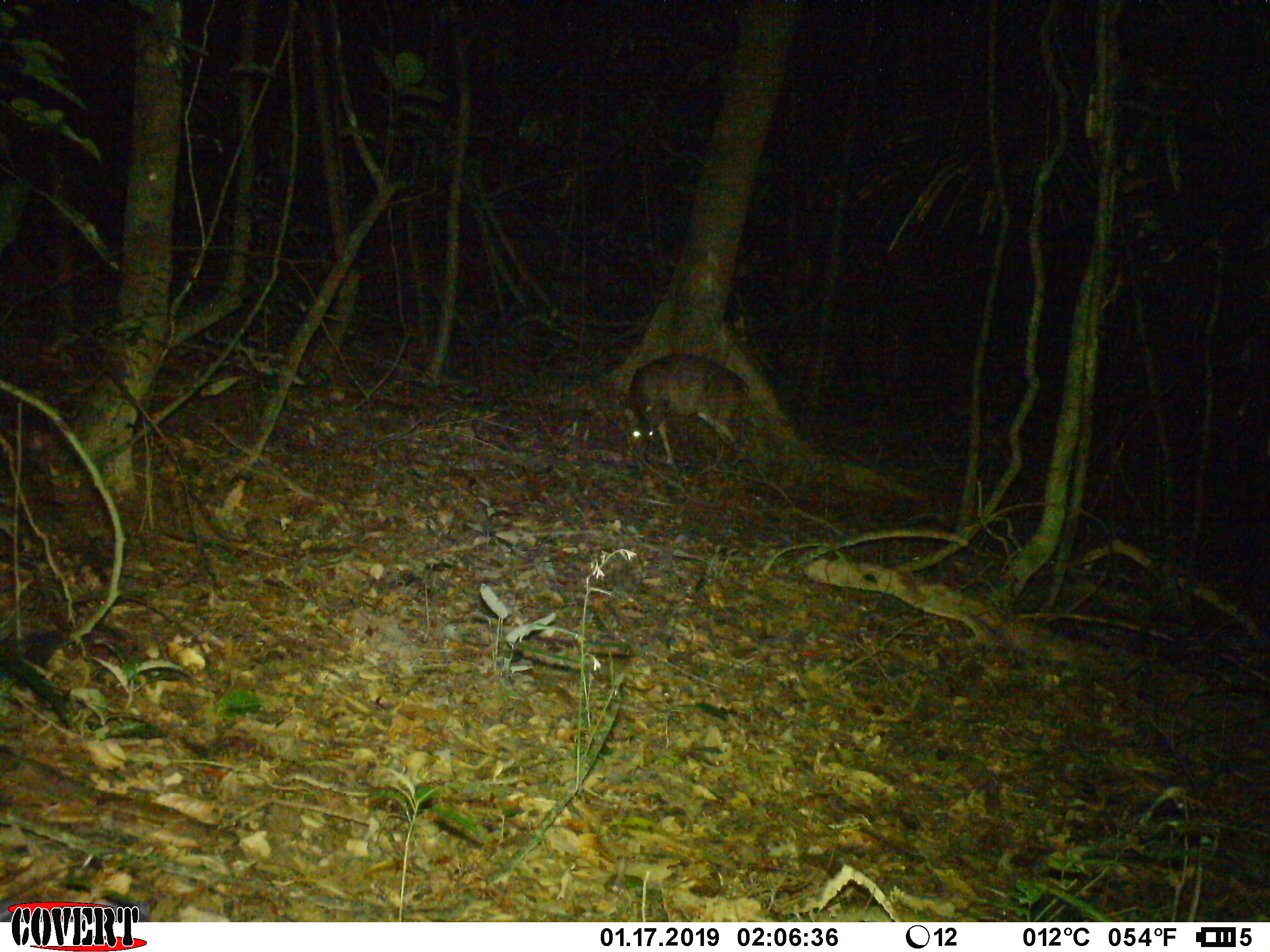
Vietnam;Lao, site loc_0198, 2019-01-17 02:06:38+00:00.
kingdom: Animalia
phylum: Chordata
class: Mammalia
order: Artiodactyla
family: Cervidae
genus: Muntiacus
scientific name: Muntiacus vuquangensis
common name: large-antlered muntjac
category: large antlered muntjac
Large antlered muntjac (large-antlered muntjac) (Muntiacus vuquangensis). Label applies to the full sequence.